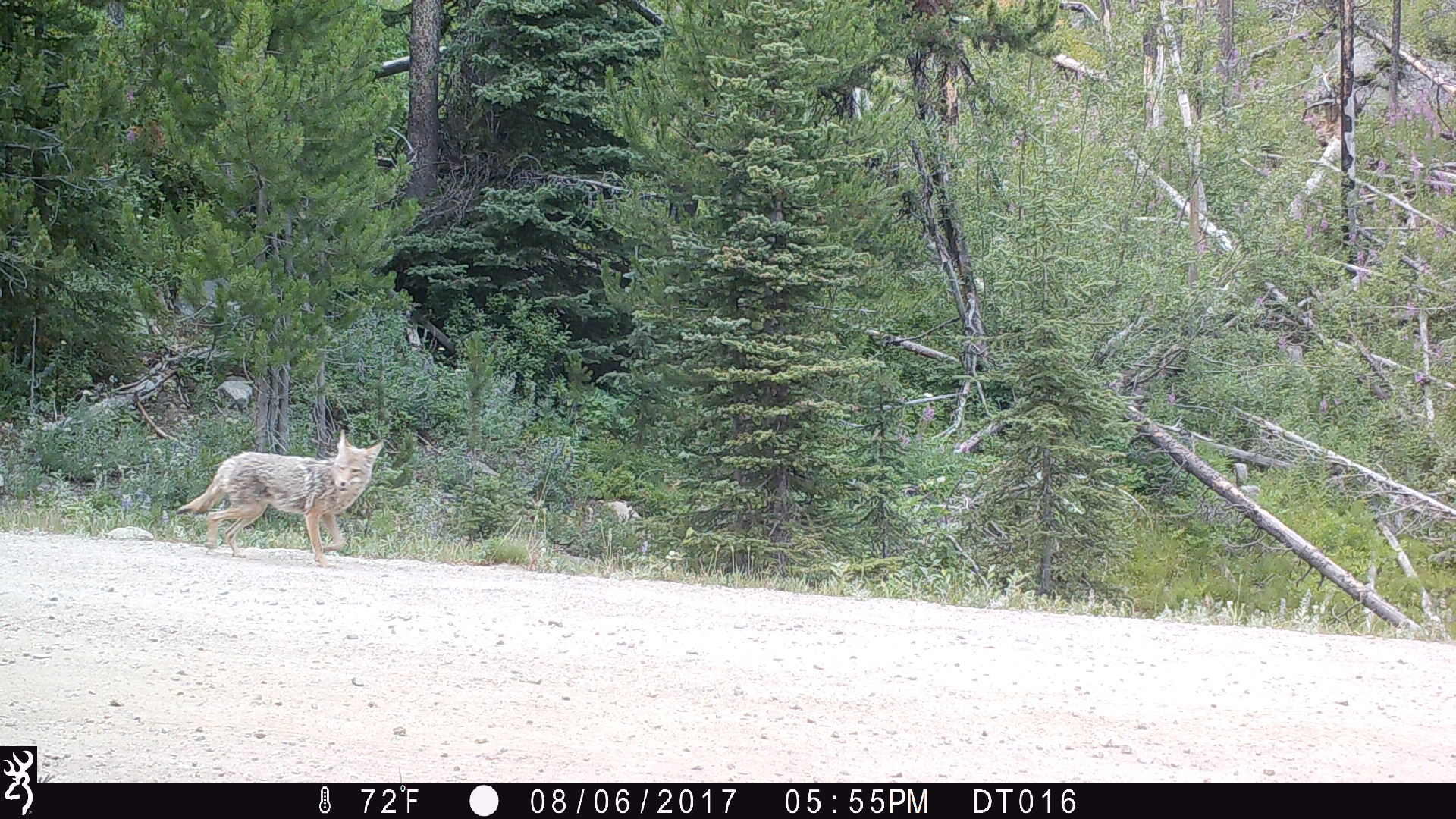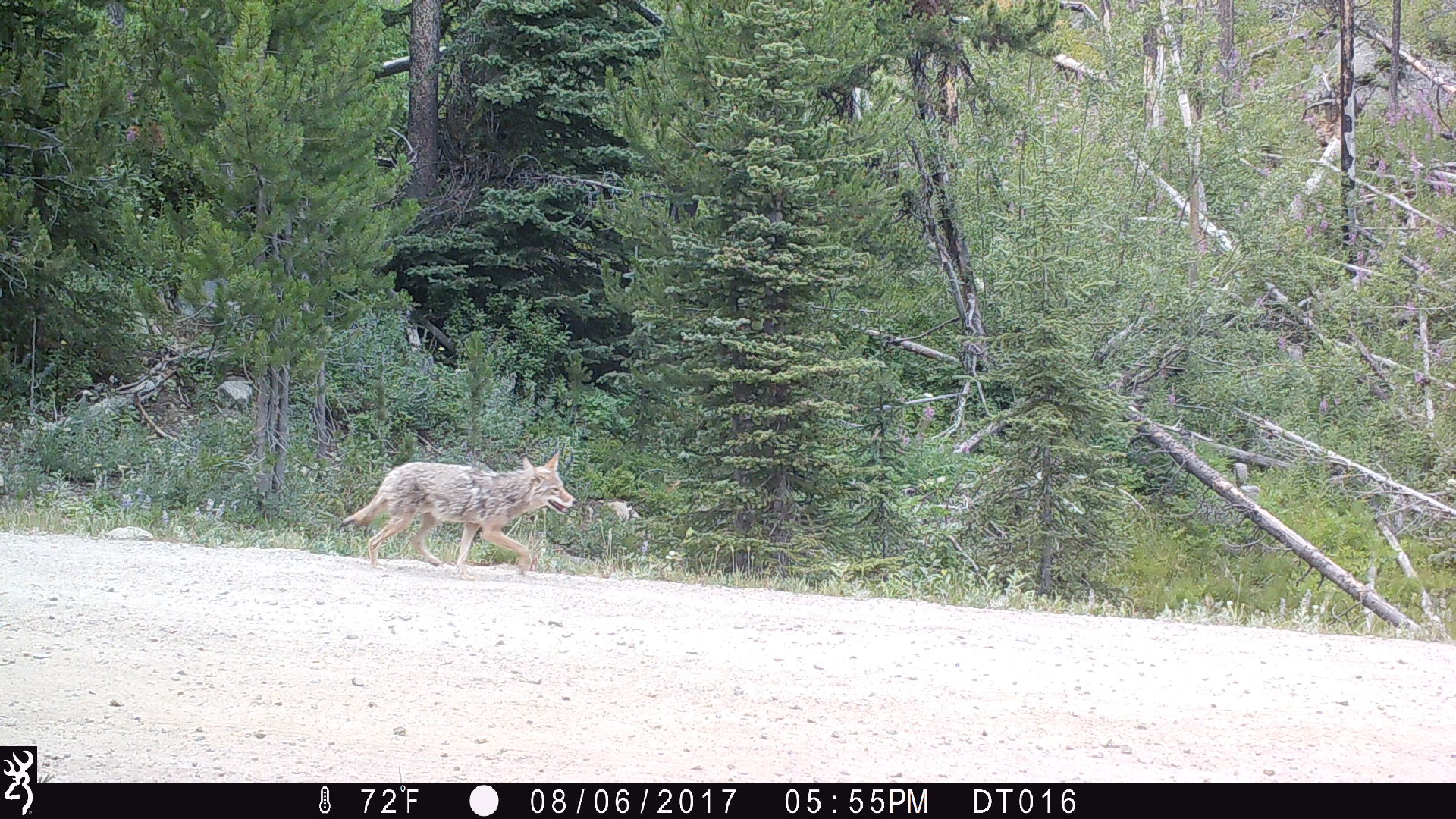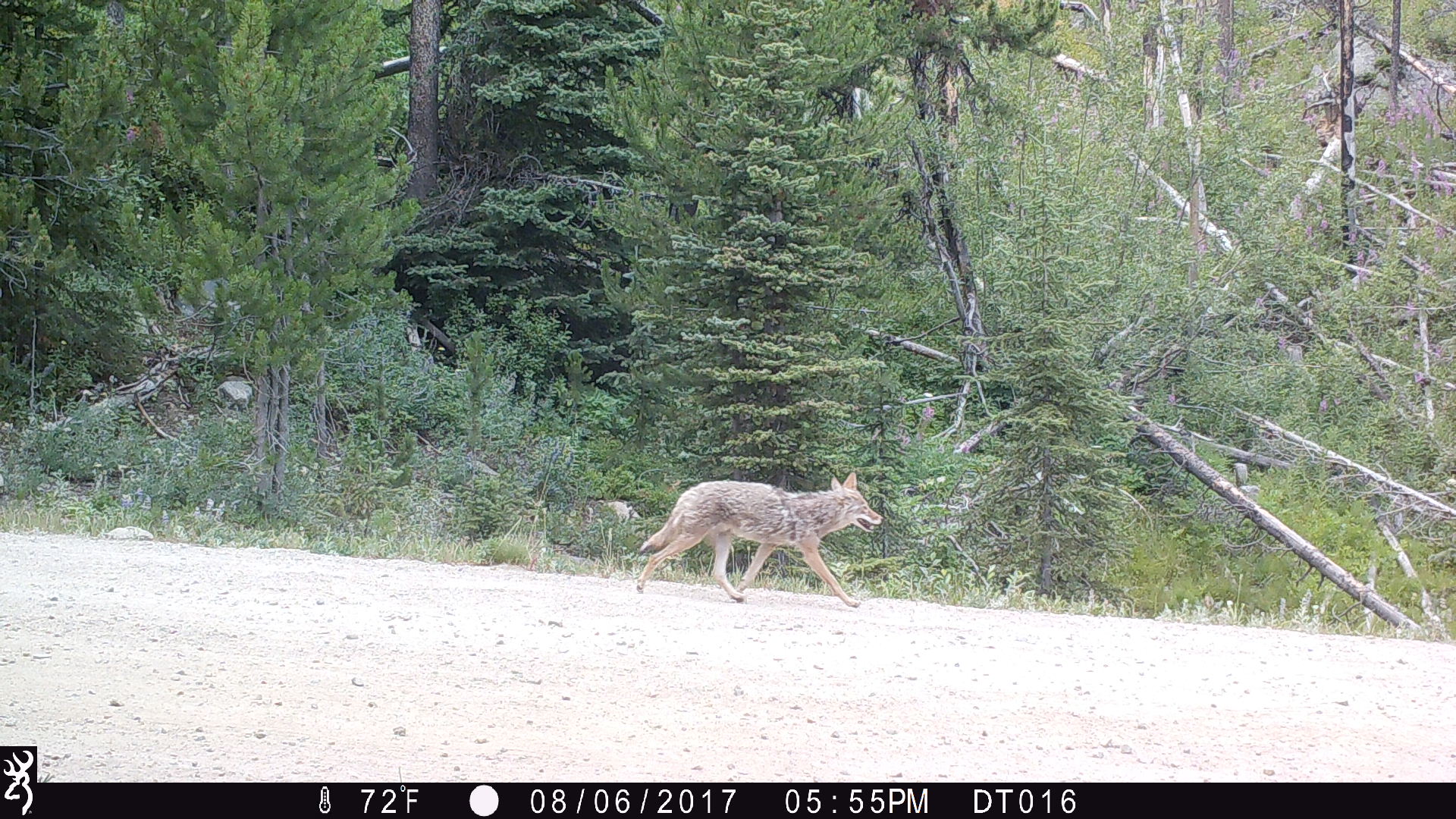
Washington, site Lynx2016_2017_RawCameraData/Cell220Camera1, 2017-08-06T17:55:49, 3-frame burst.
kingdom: Animalia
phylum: Chordata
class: Mammalia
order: Carnivora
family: Canidae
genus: Canis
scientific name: Canis latrans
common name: coyote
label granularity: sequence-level